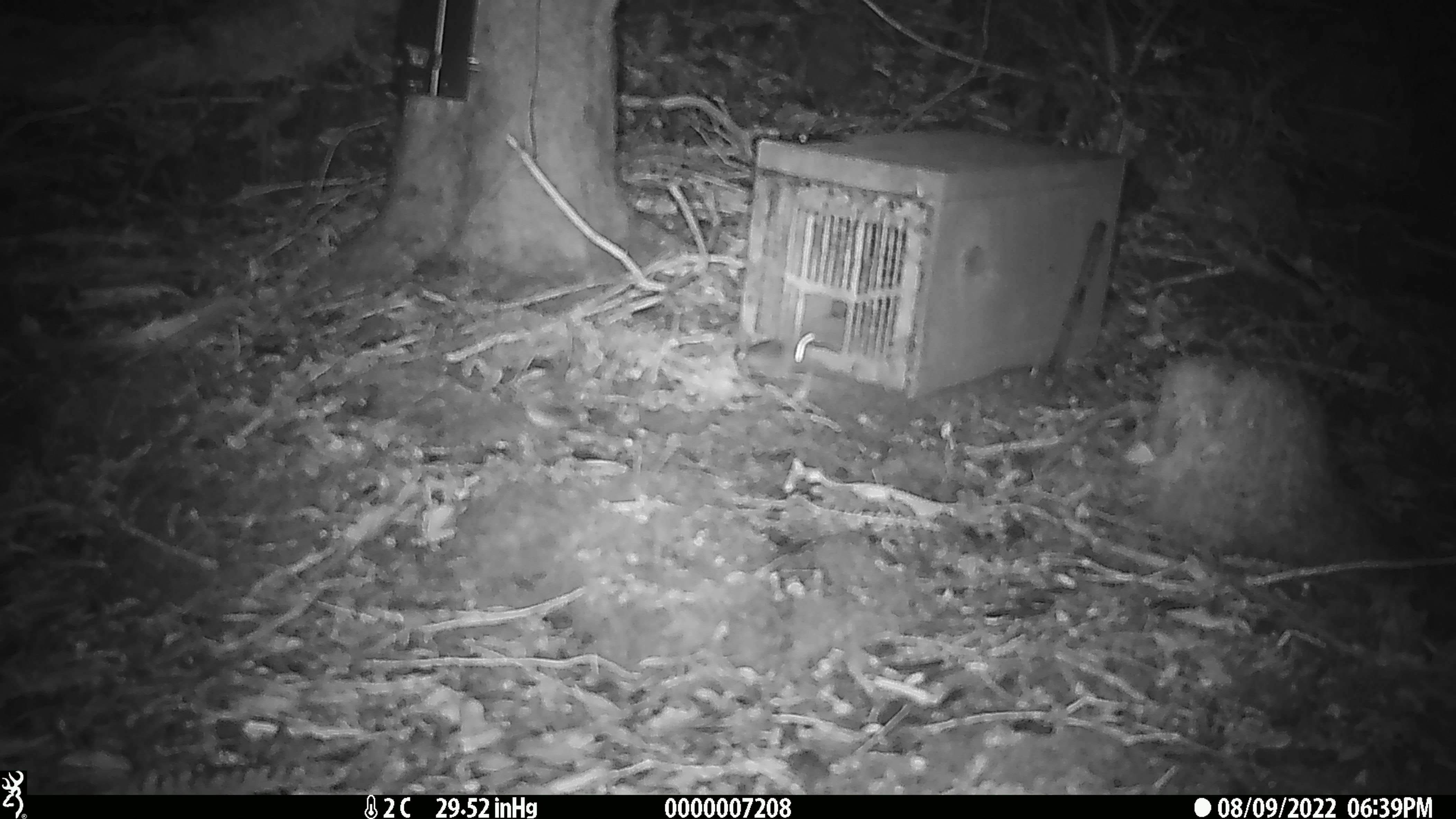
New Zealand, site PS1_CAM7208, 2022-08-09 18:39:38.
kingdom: Animalia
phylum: Chordata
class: Mammalia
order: Rodentia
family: Muridae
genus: Mus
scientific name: Mus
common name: mouse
Mouse (Mus).